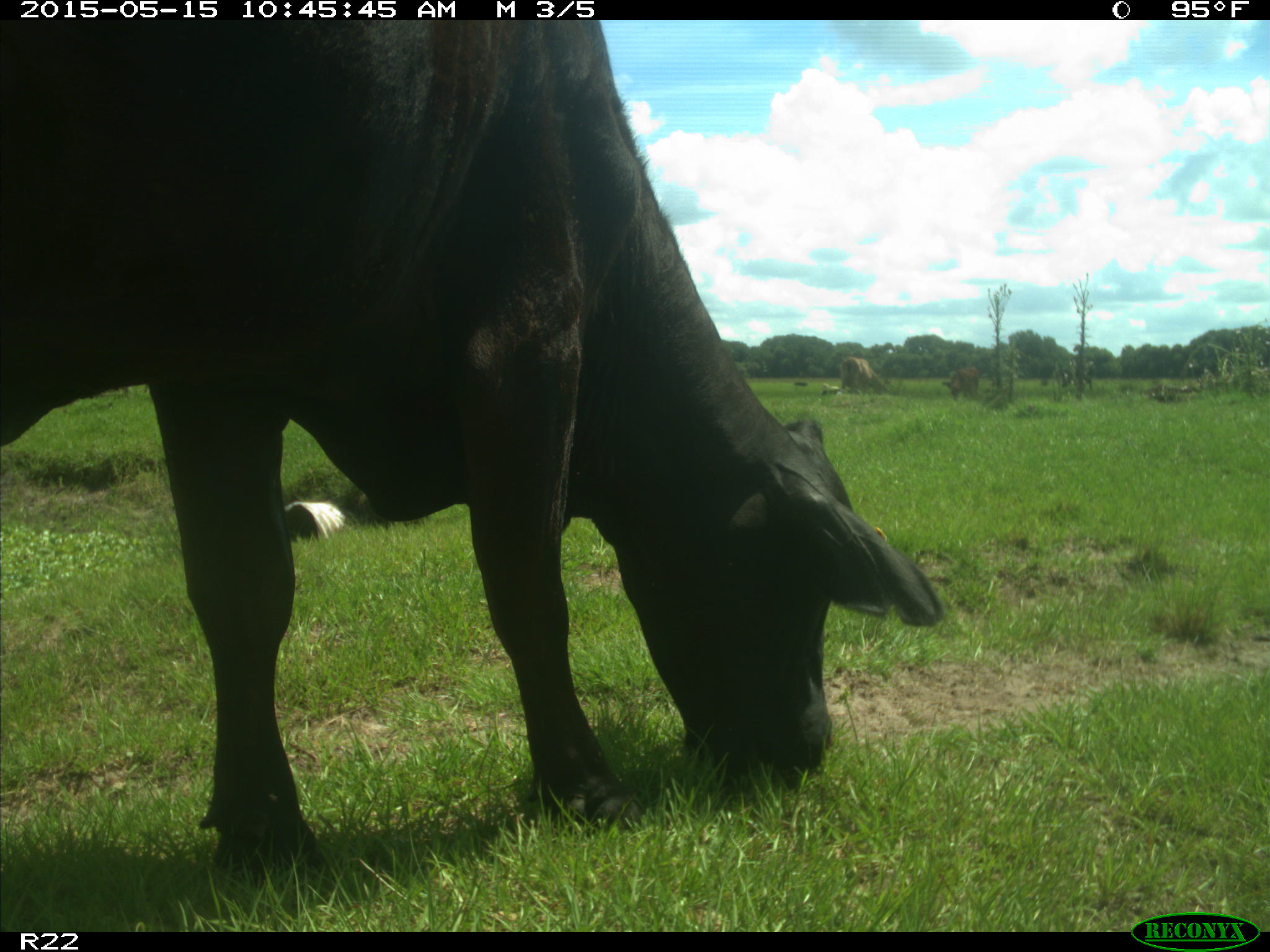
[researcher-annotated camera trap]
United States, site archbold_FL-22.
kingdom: Animalia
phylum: Chordata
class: Mammalia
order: Artiodactyla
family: Bovidae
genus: Bos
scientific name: Bos taurus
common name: domestic cow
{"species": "Bos taurus (domestic cow)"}